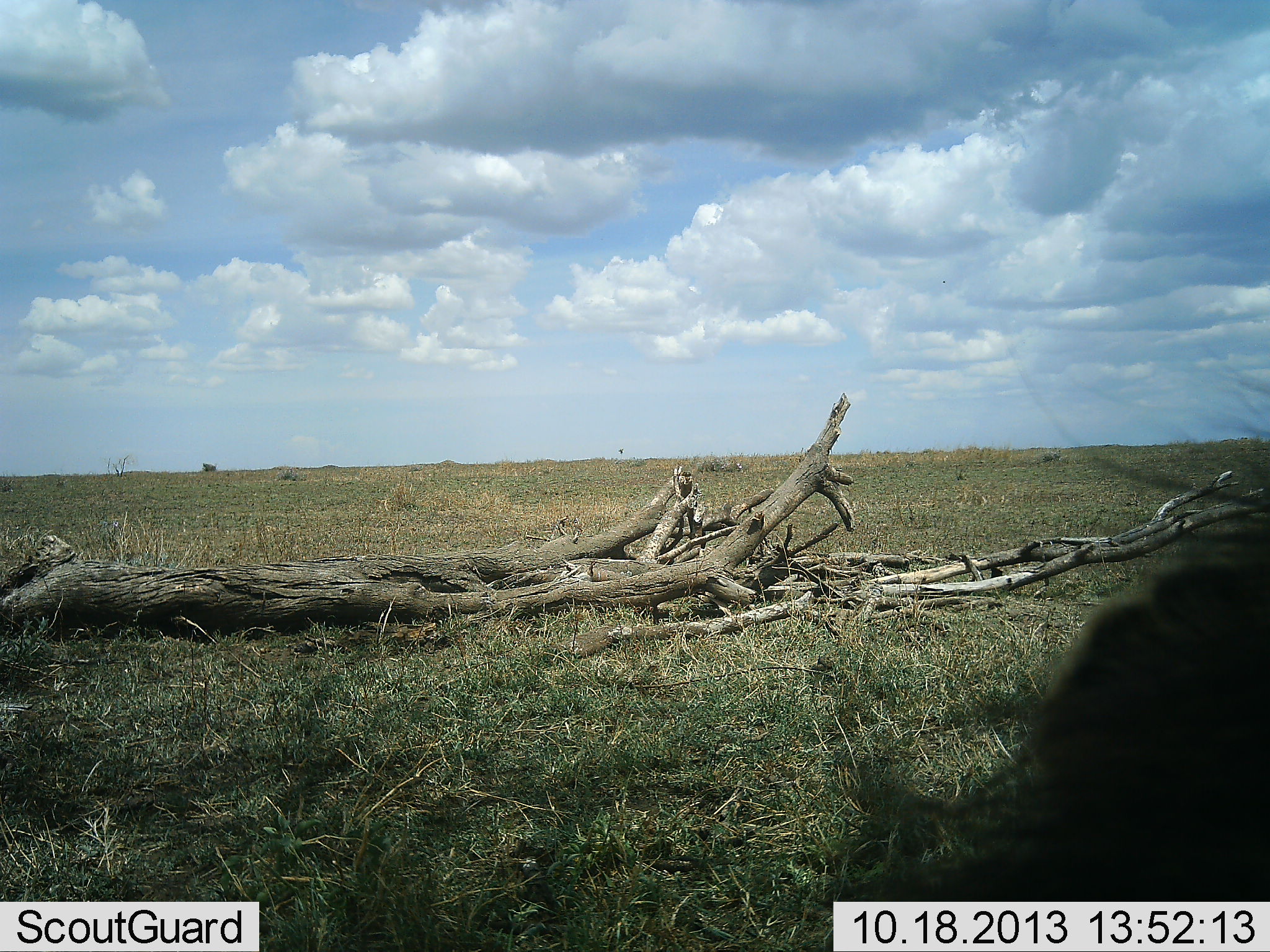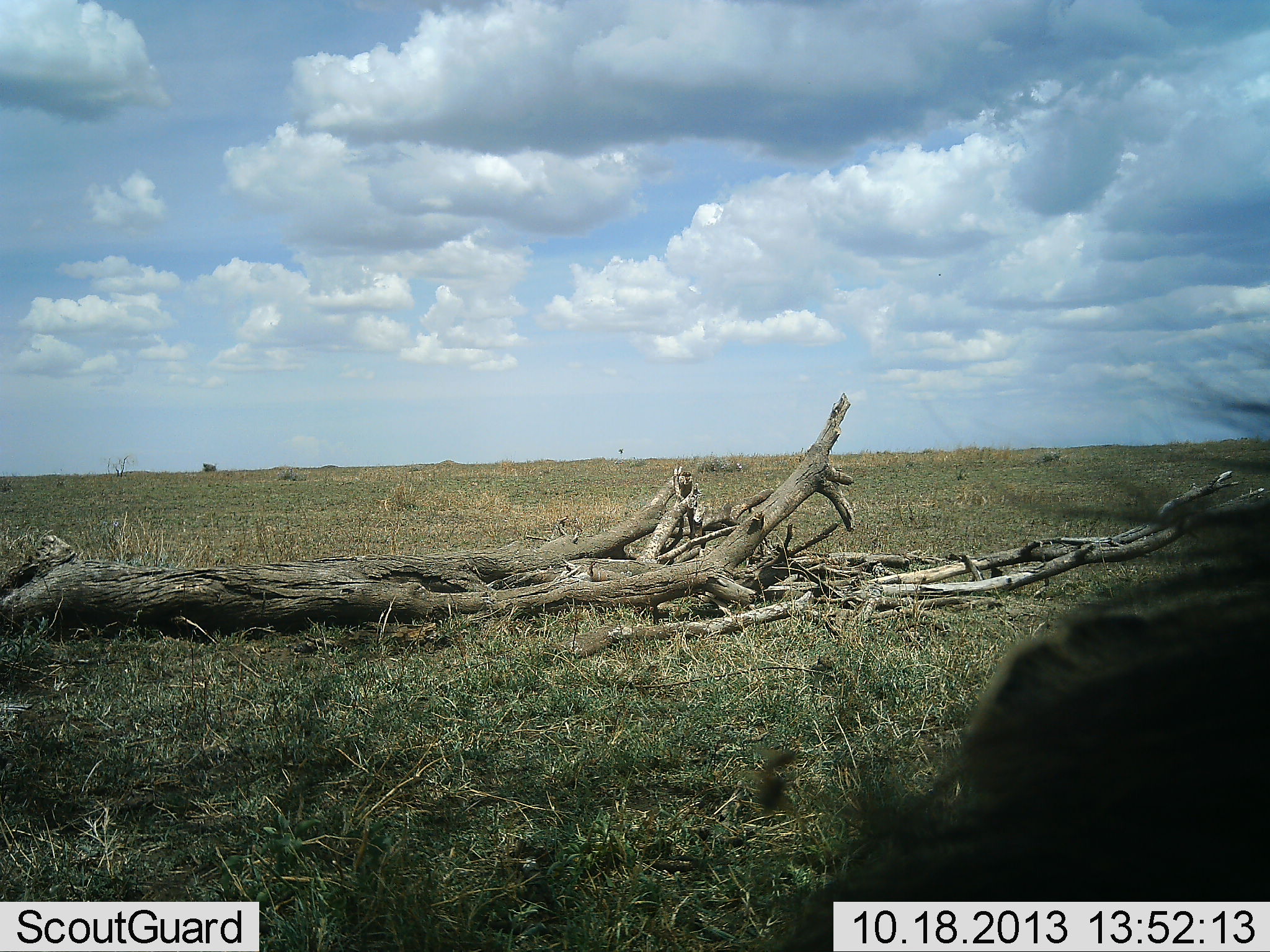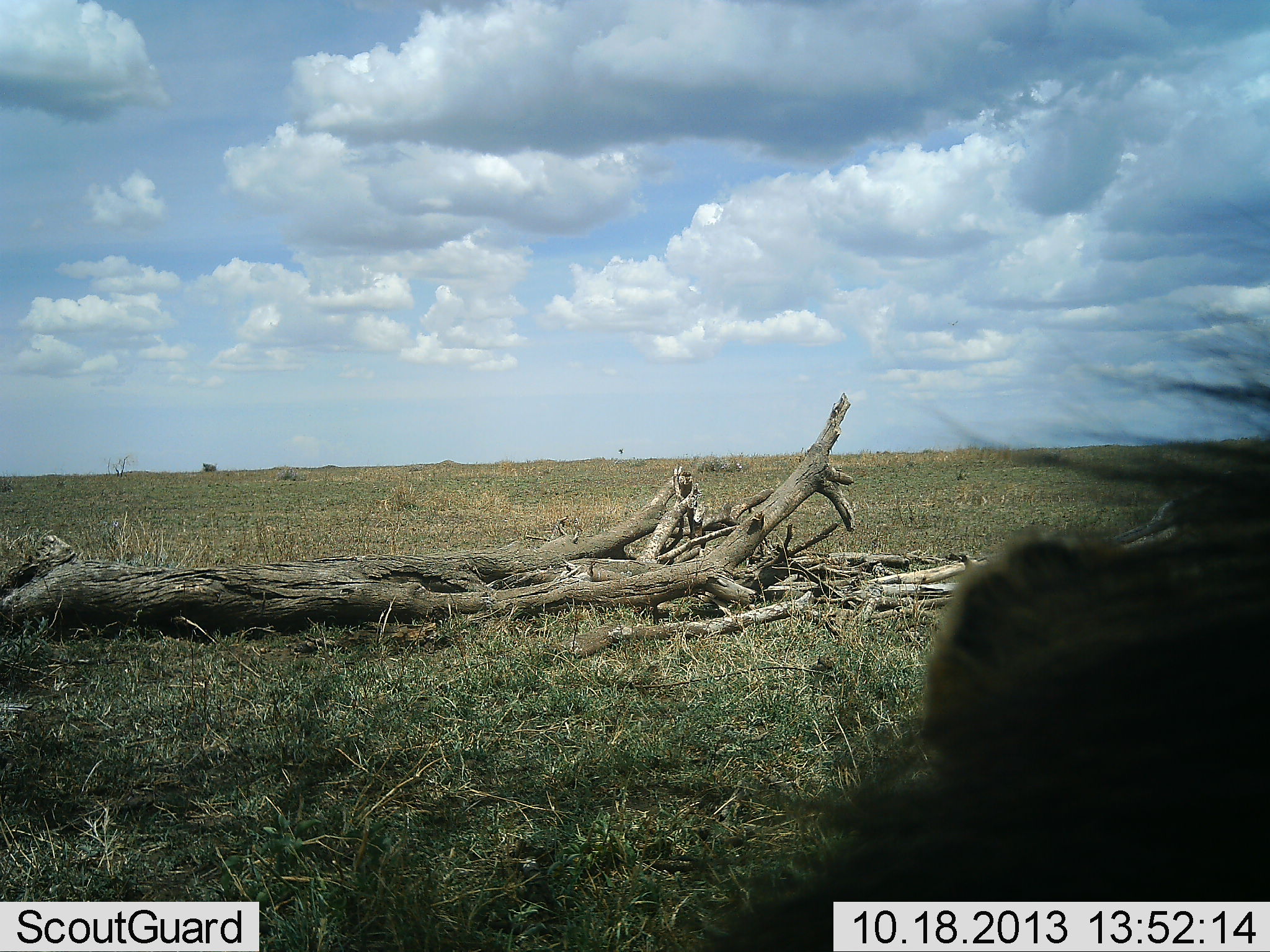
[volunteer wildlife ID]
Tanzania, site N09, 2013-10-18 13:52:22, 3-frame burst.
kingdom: Animalia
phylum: Chordata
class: Mammalia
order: Carnivora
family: Felidae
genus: Panthera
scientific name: Panthera leo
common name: lion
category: lionmale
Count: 1.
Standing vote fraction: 29%.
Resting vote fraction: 57%.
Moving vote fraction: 14%.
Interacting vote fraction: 0%.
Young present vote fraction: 0%.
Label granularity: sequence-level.